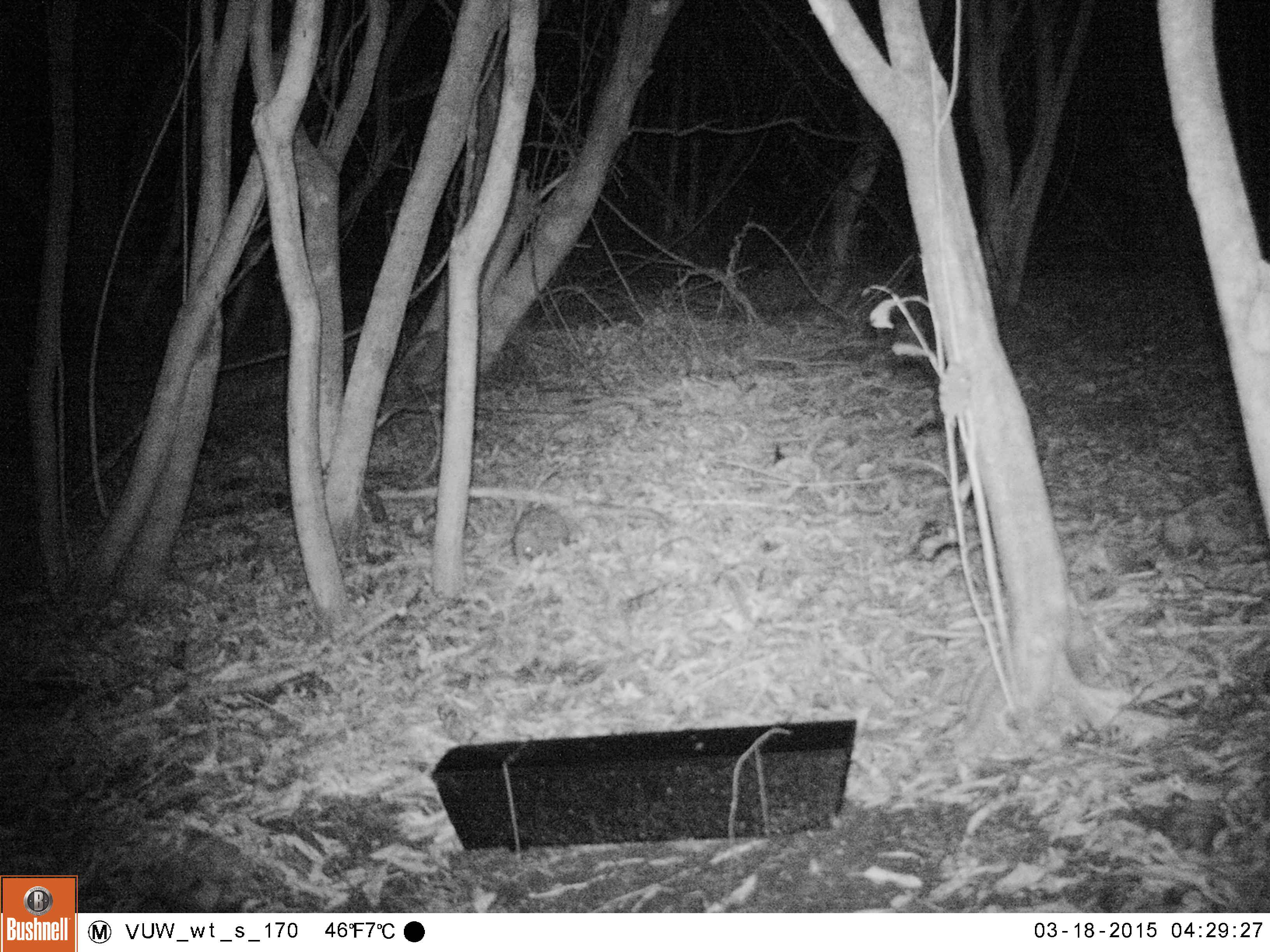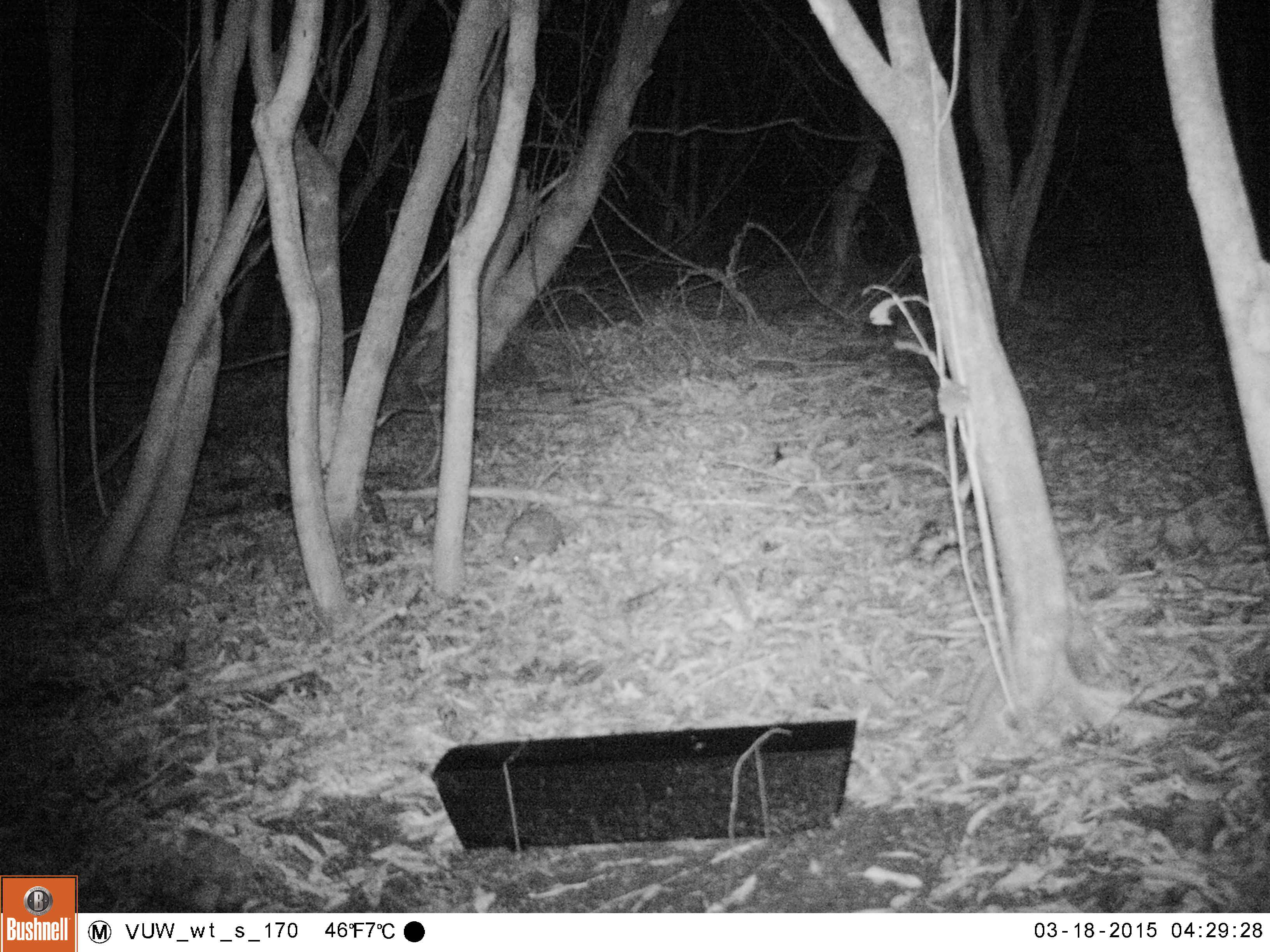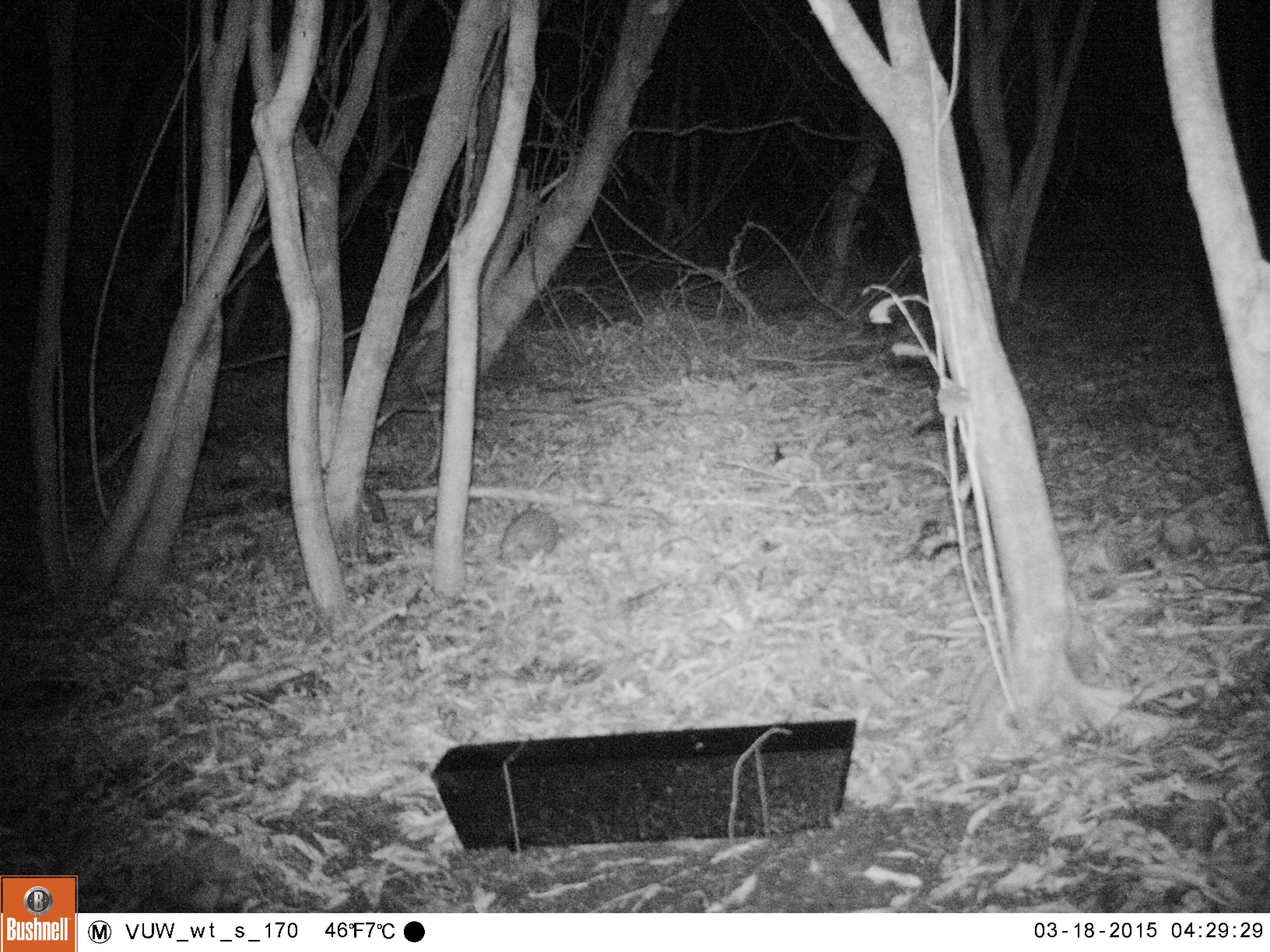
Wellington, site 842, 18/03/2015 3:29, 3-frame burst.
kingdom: Animalia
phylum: Chordata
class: Mammalia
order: Eulipotyphla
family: Erinaceidae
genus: Erinaceus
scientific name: Erinaceus europaeus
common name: hedgehog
Hedgehog (Erinaceus europaeus).